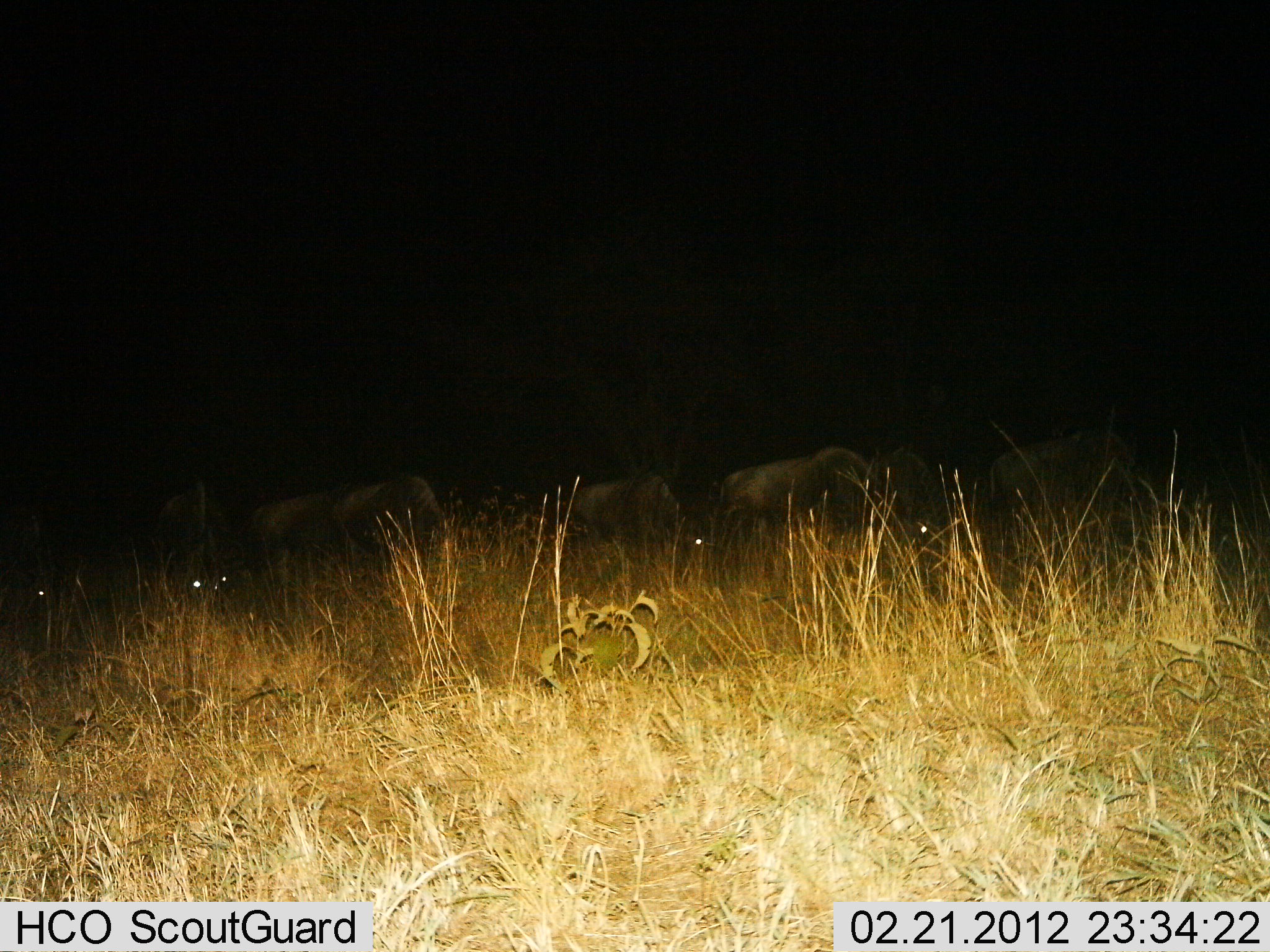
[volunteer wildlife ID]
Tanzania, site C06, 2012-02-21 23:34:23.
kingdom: Animalia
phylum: Chordata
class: Mammalia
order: Artiodactyla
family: Bovidae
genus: Connochaetes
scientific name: Connochaetes taurinus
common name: blue wildebeest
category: wildebeest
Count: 7.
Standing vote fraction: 40%.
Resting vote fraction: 10%.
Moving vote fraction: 15%.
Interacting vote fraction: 0%.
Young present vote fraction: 0%.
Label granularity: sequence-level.